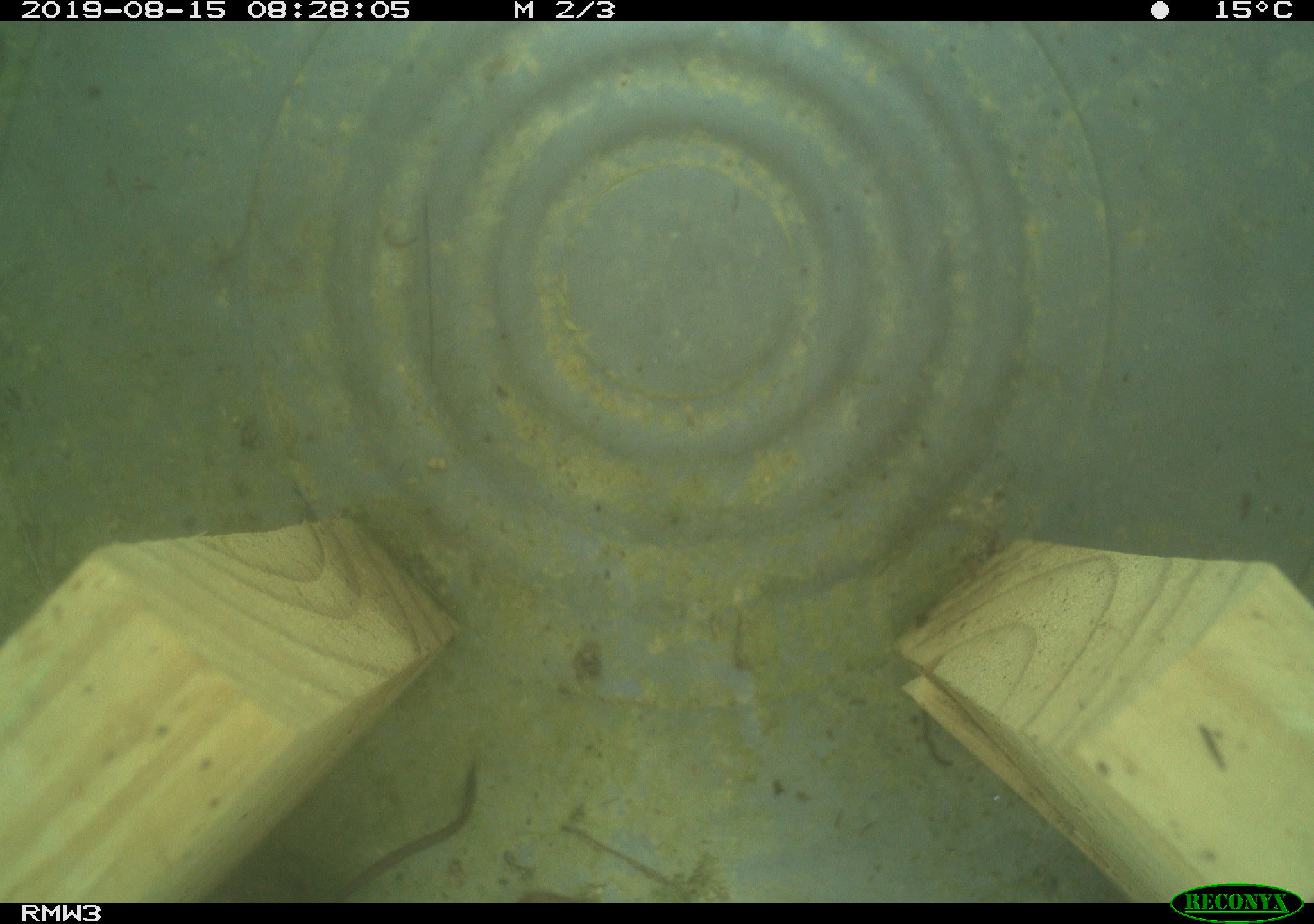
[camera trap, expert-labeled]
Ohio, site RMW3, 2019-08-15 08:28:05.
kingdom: Animalia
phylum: Chordata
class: Mammalia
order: Eulipotyphla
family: Soricidae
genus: Sorex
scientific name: Sorex cinereus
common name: masked shrew